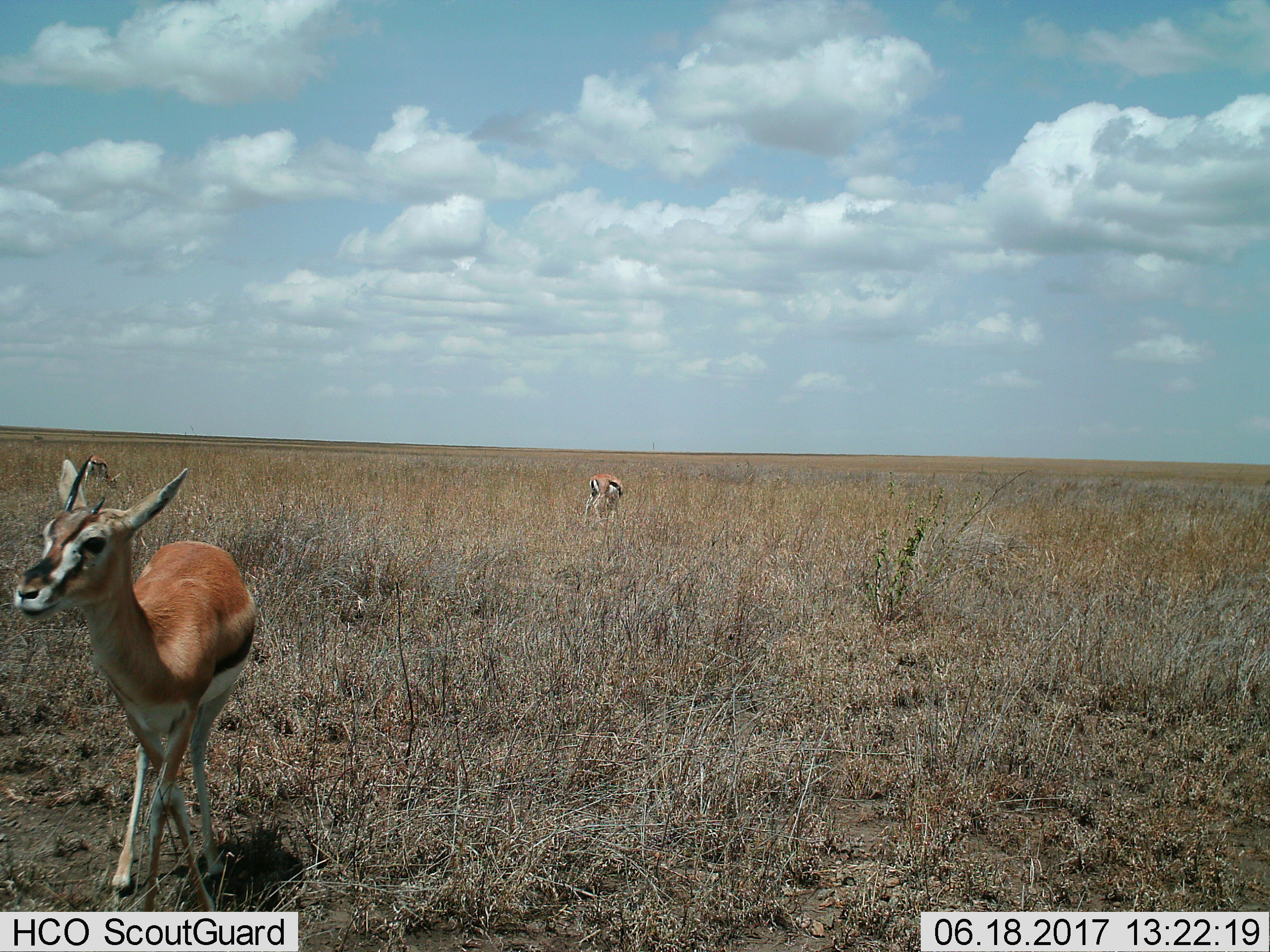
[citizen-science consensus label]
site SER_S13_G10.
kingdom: Animalia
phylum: Chordata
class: Mammalia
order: Artiodactyla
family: Bovidae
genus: Eudorcas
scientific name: Eudorcas thomsonii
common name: thomson's gazelle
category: gazellethomsons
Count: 2.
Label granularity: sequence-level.